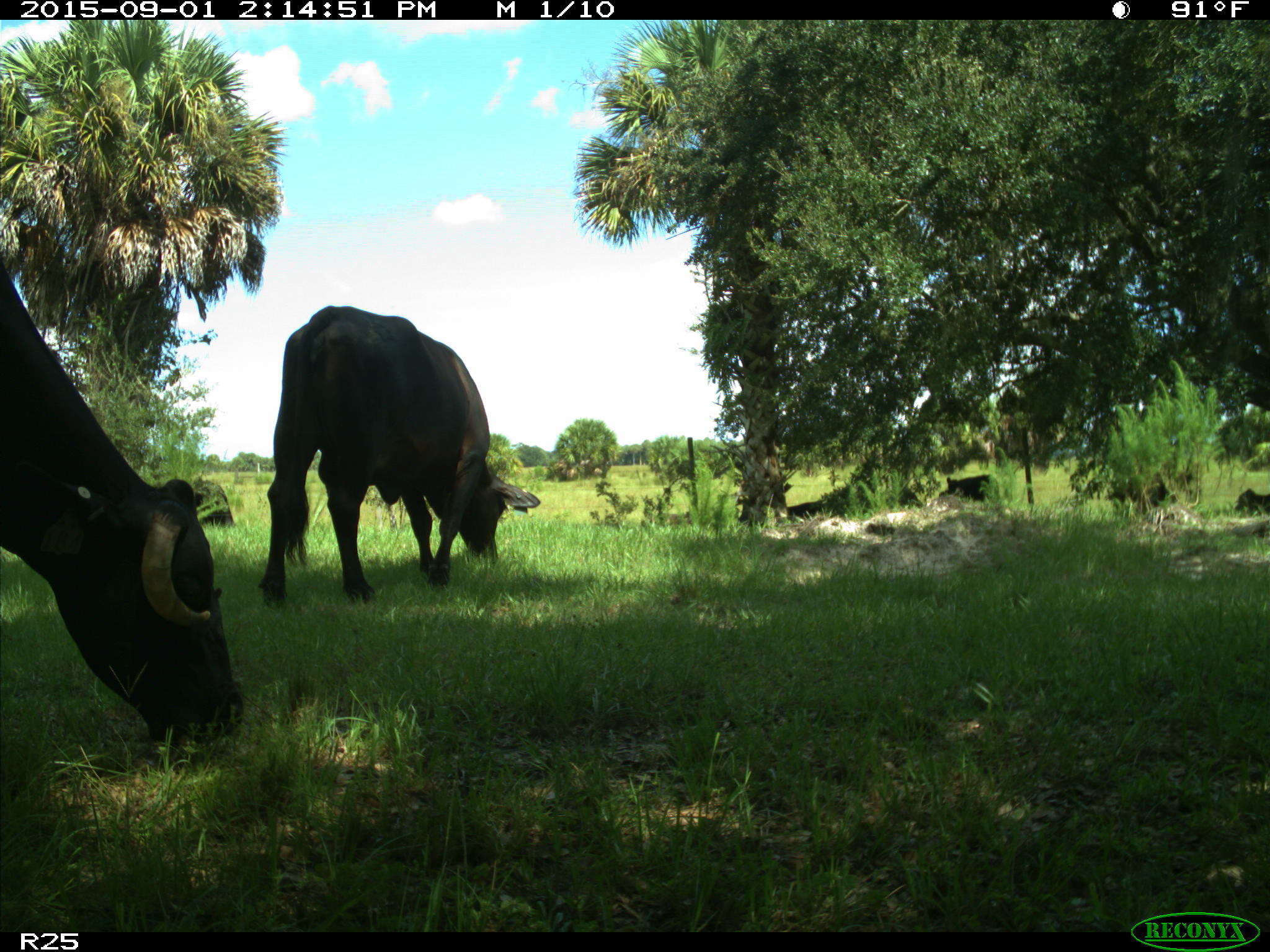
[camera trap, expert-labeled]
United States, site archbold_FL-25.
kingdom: Animalia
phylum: Chordata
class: Mammalia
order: Artiodactyla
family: Bovidae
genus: Bos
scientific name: Bos taurus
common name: domestic cow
Bos taurus (domestic cow).